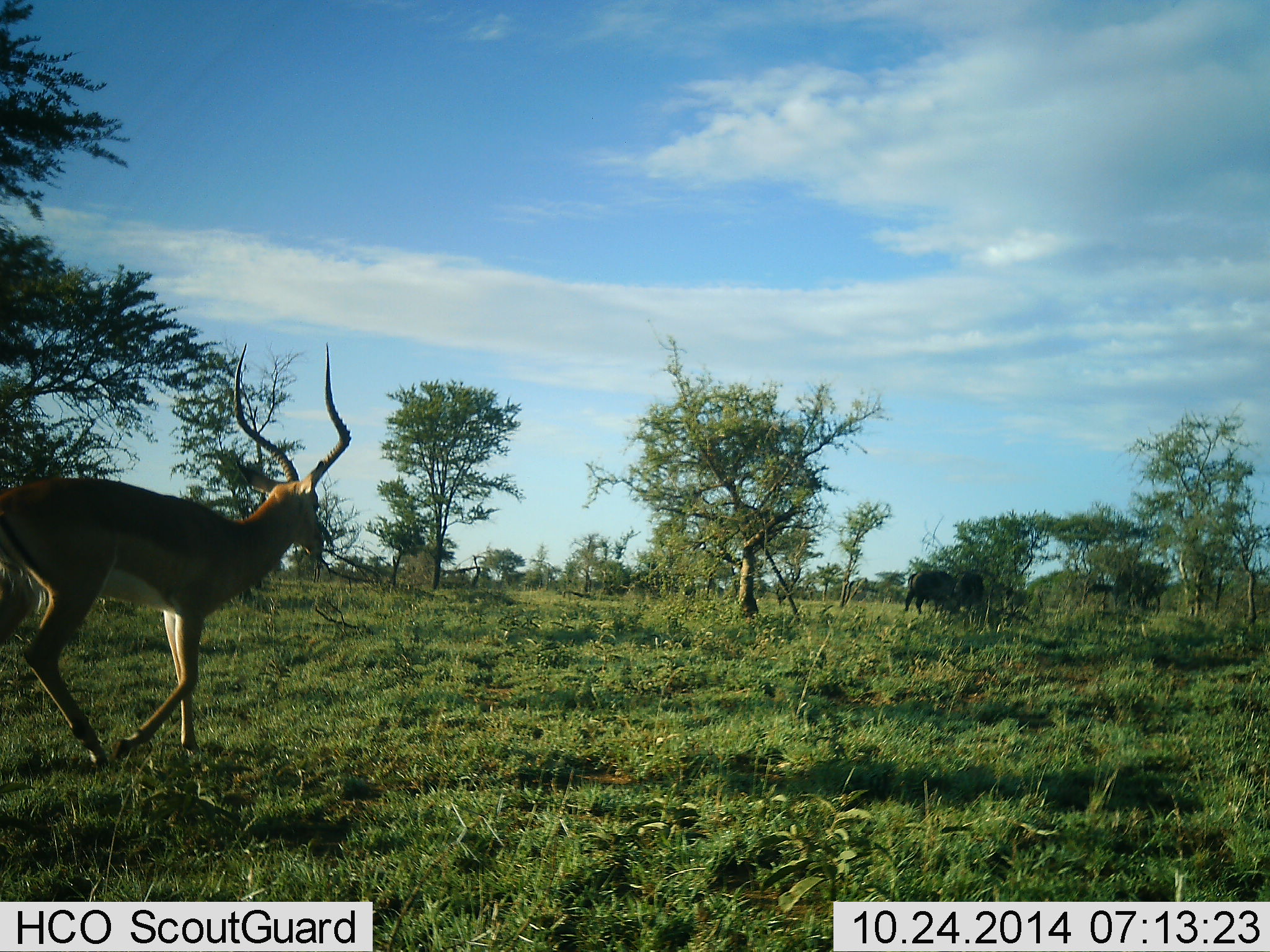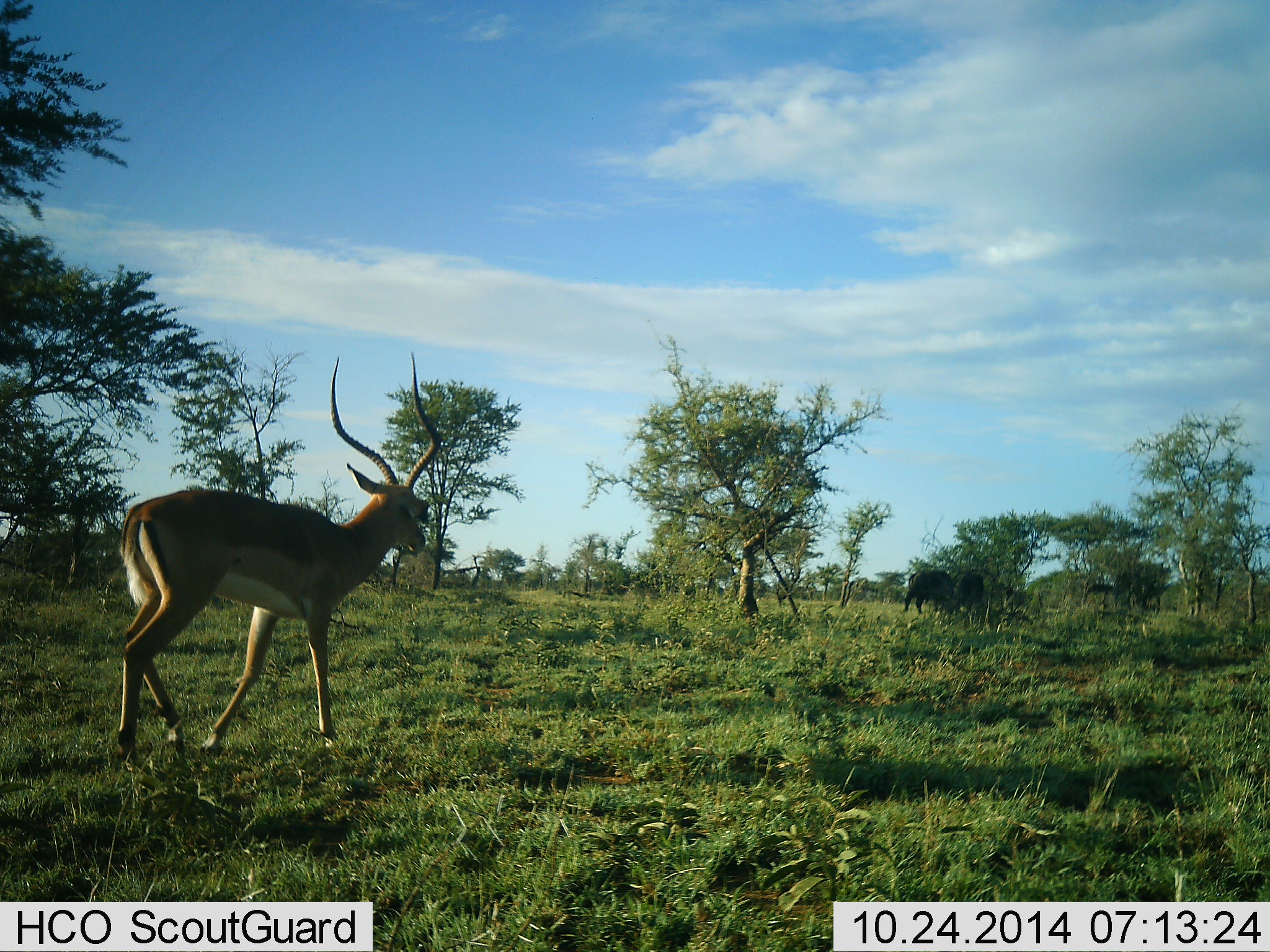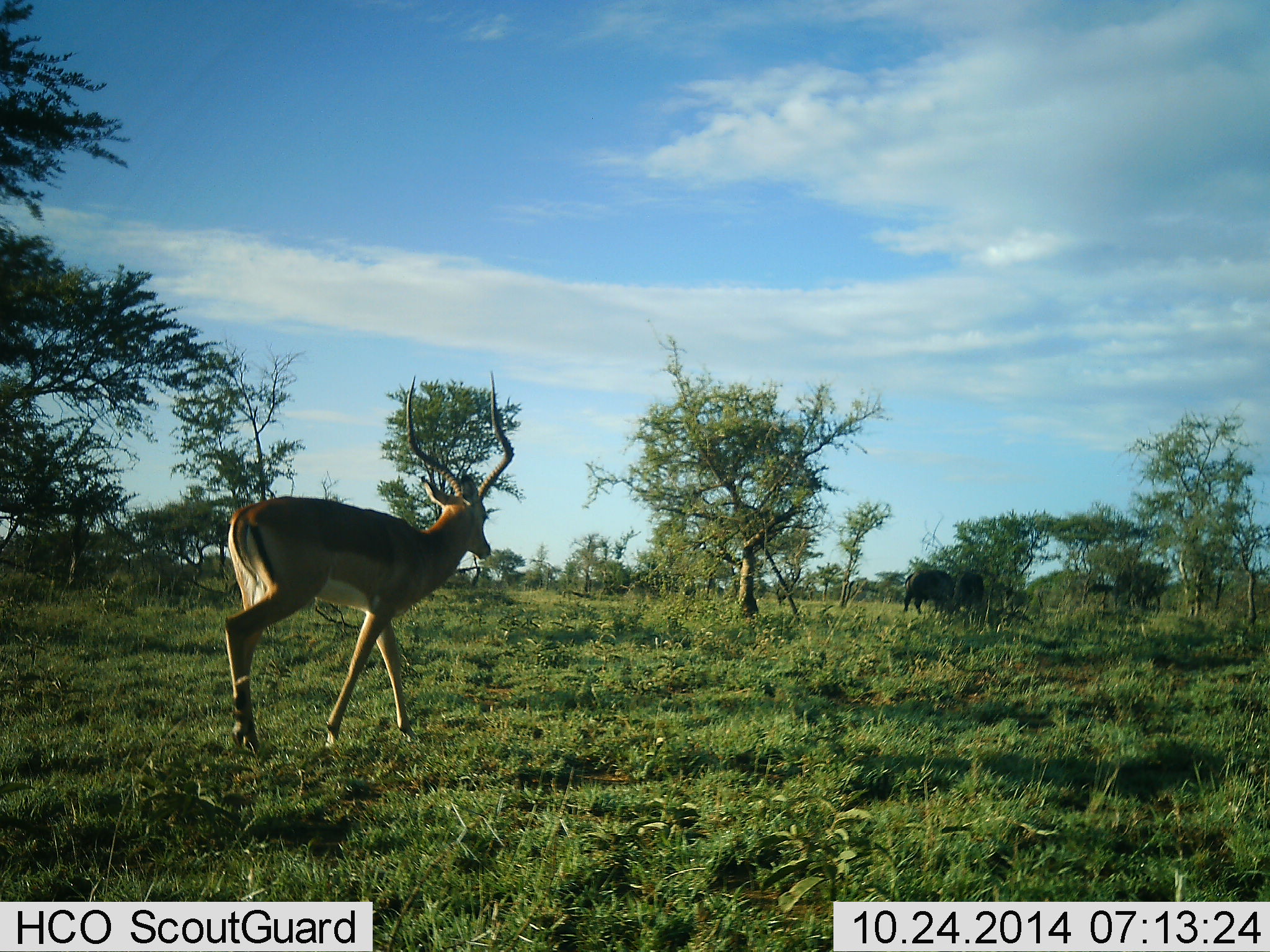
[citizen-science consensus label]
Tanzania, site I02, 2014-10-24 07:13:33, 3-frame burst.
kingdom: Animalia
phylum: Chordata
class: Mammalia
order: Artiodactyla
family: Bovidae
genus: Aepyceros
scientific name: Aepyceros melampus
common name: impala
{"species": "impala (Aepyceros melampus)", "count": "1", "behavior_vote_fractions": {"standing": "11%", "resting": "0%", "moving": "95%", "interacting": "0%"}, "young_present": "0%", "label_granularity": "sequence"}